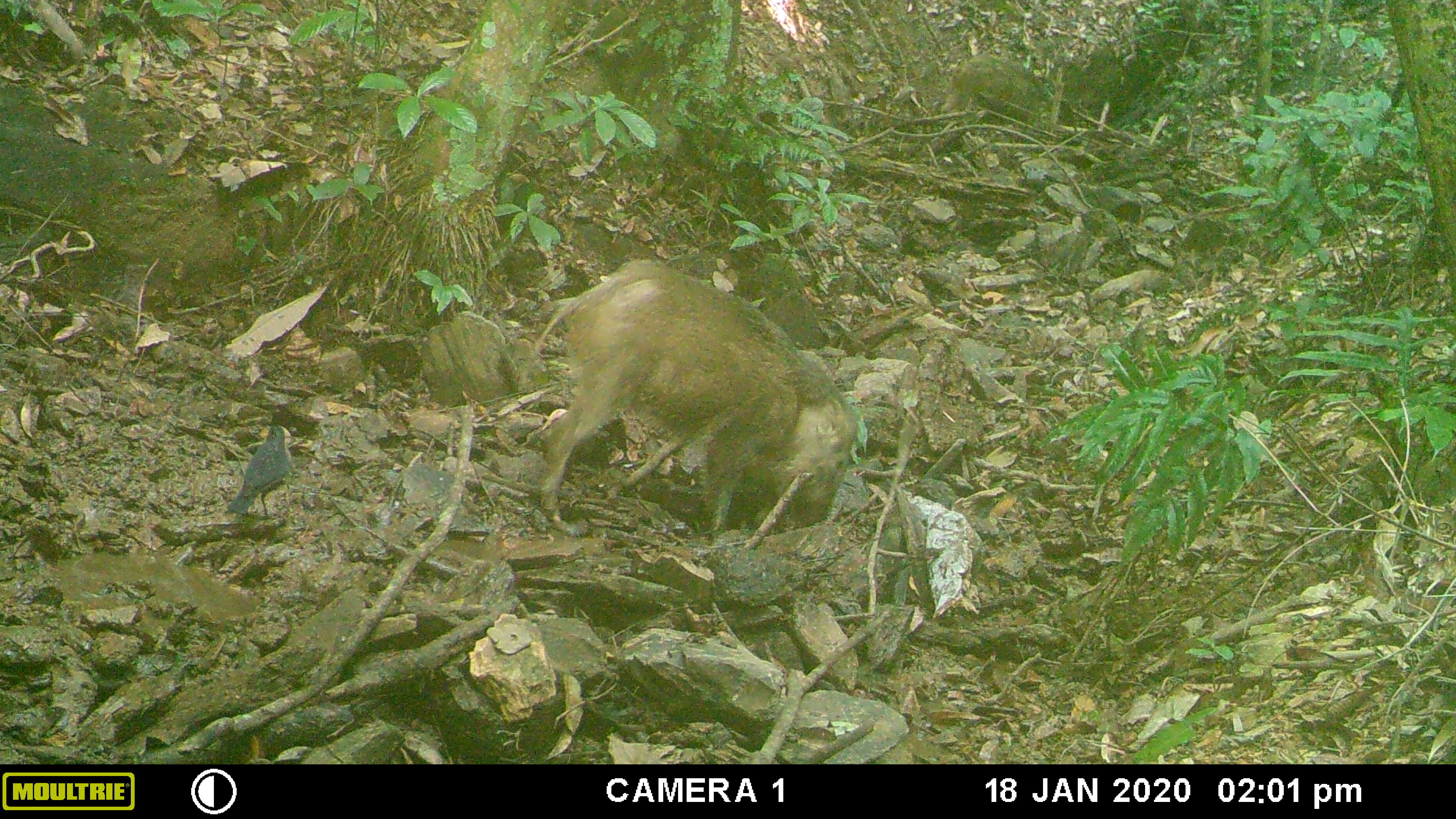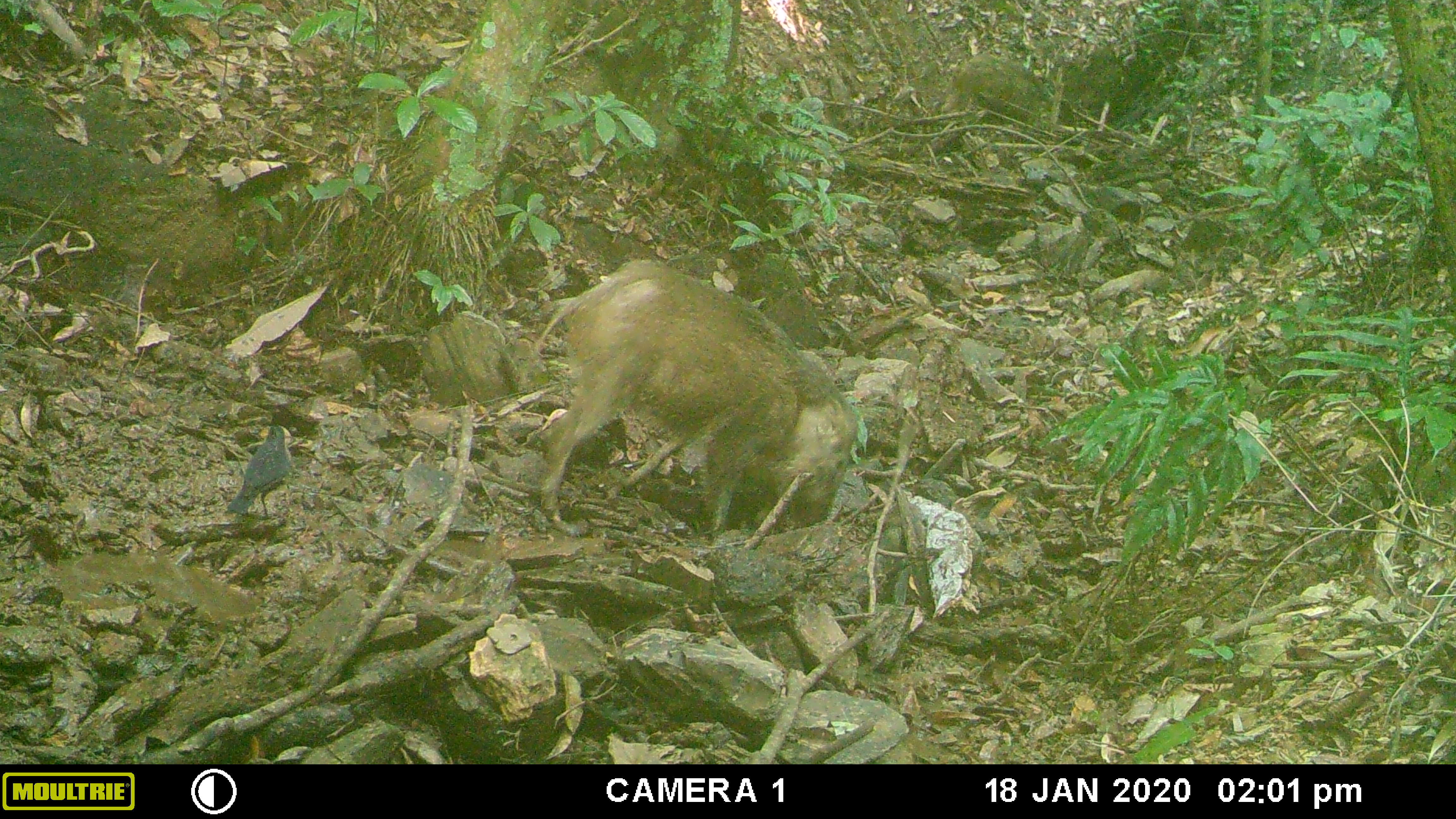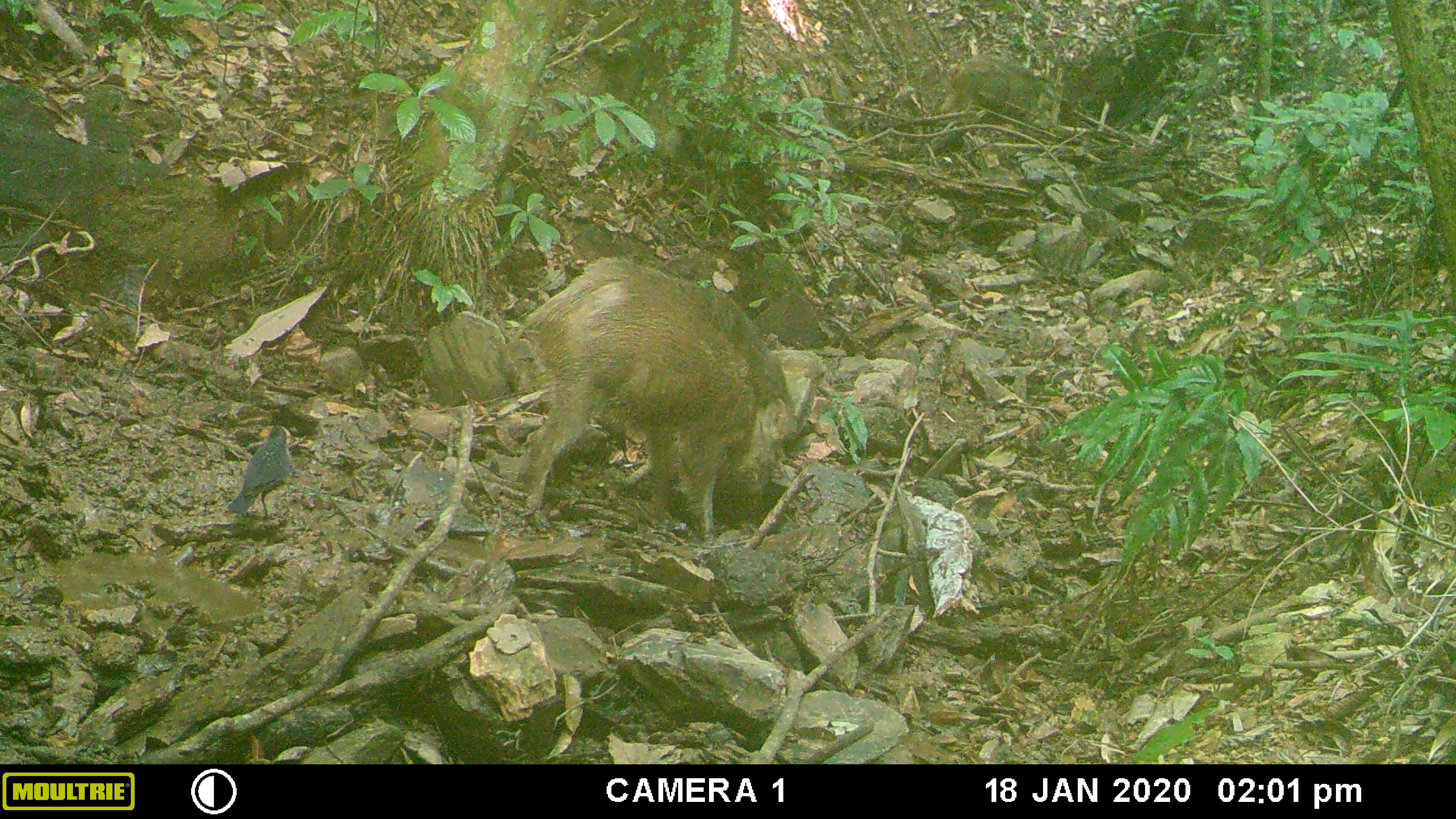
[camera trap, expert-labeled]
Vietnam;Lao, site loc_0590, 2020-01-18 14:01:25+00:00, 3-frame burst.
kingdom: Animalia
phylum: Chordata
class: Aves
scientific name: Aves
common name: bird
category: unidentified bird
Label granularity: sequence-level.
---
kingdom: Animalia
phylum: Chordata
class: Mammalia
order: Artiodactyla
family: Suidae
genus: Sus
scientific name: Sus scrofa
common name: eurasian wild pig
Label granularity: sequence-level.